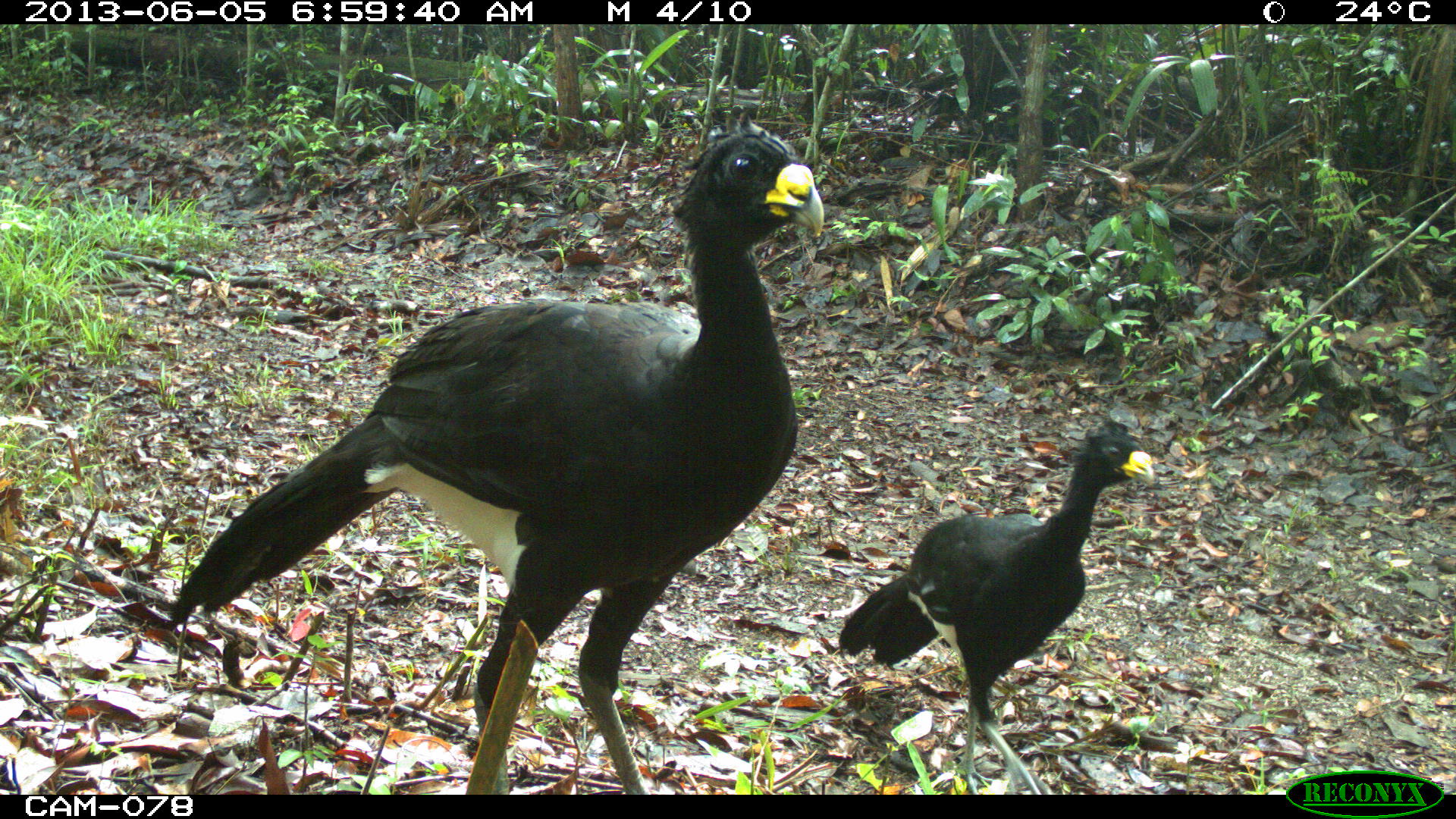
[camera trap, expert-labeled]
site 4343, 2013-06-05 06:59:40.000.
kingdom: Animalia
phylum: Chordata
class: Aves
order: Galliformes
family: Cracidae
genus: Crax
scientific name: Crax rubra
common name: great curassow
Crax rubra (great curassow), count 3.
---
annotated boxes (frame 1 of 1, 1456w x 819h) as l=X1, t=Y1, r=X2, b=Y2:
crax rubra: l=166, t=111, r=825, b=793; l=834, t=416, r=1157, b=793